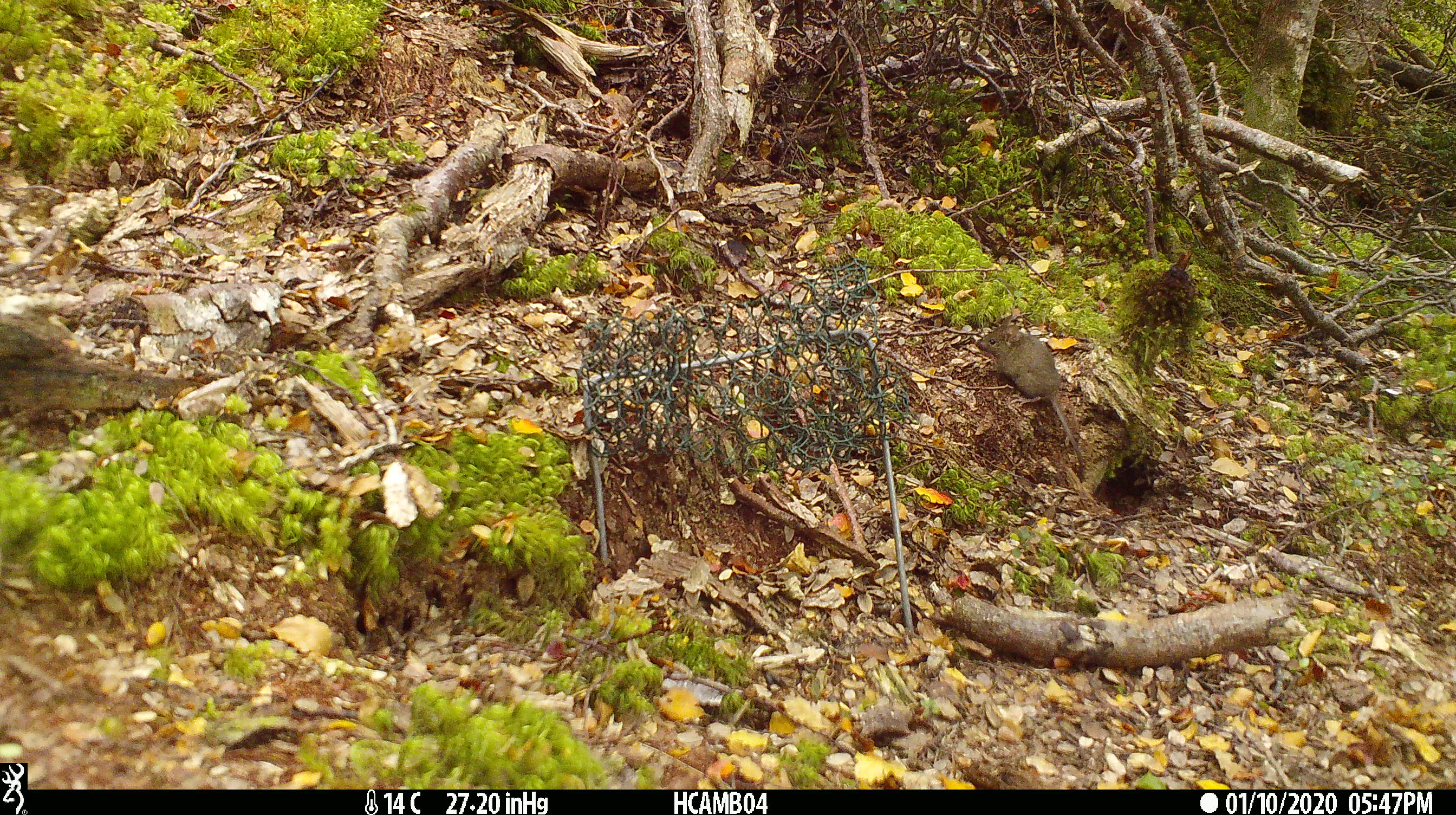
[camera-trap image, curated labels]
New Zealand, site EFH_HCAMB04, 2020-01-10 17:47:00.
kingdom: Animalia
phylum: Chordata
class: Mammalia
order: Rodentia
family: Muridae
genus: Mus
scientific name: Mus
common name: mouse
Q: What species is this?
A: Mouse (Mus).